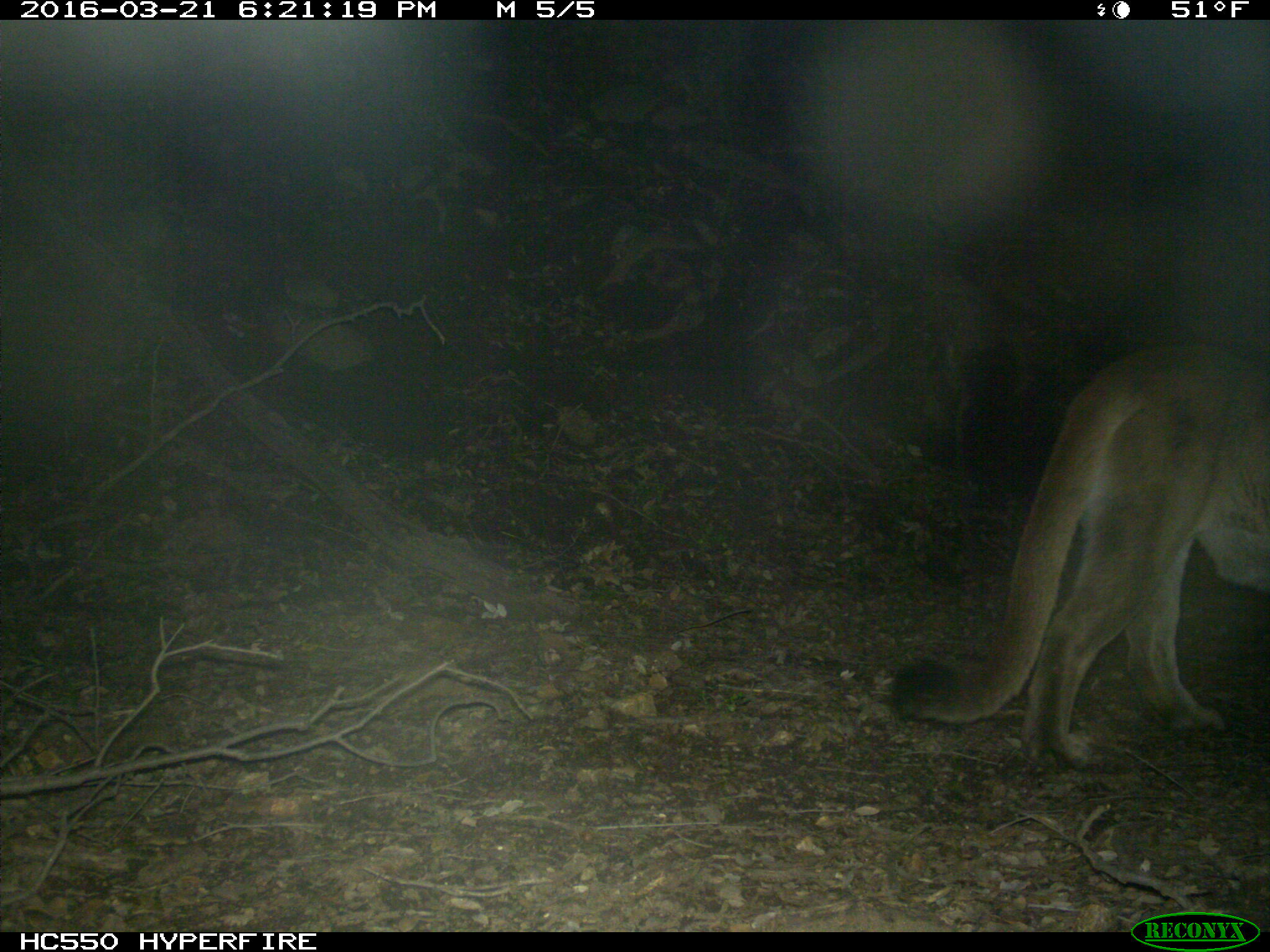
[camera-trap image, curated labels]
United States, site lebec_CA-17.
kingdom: Animalia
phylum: Chordata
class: Mammalia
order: Carnivora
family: Felidae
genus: Puma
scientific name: Puma concolor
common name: mountain lion